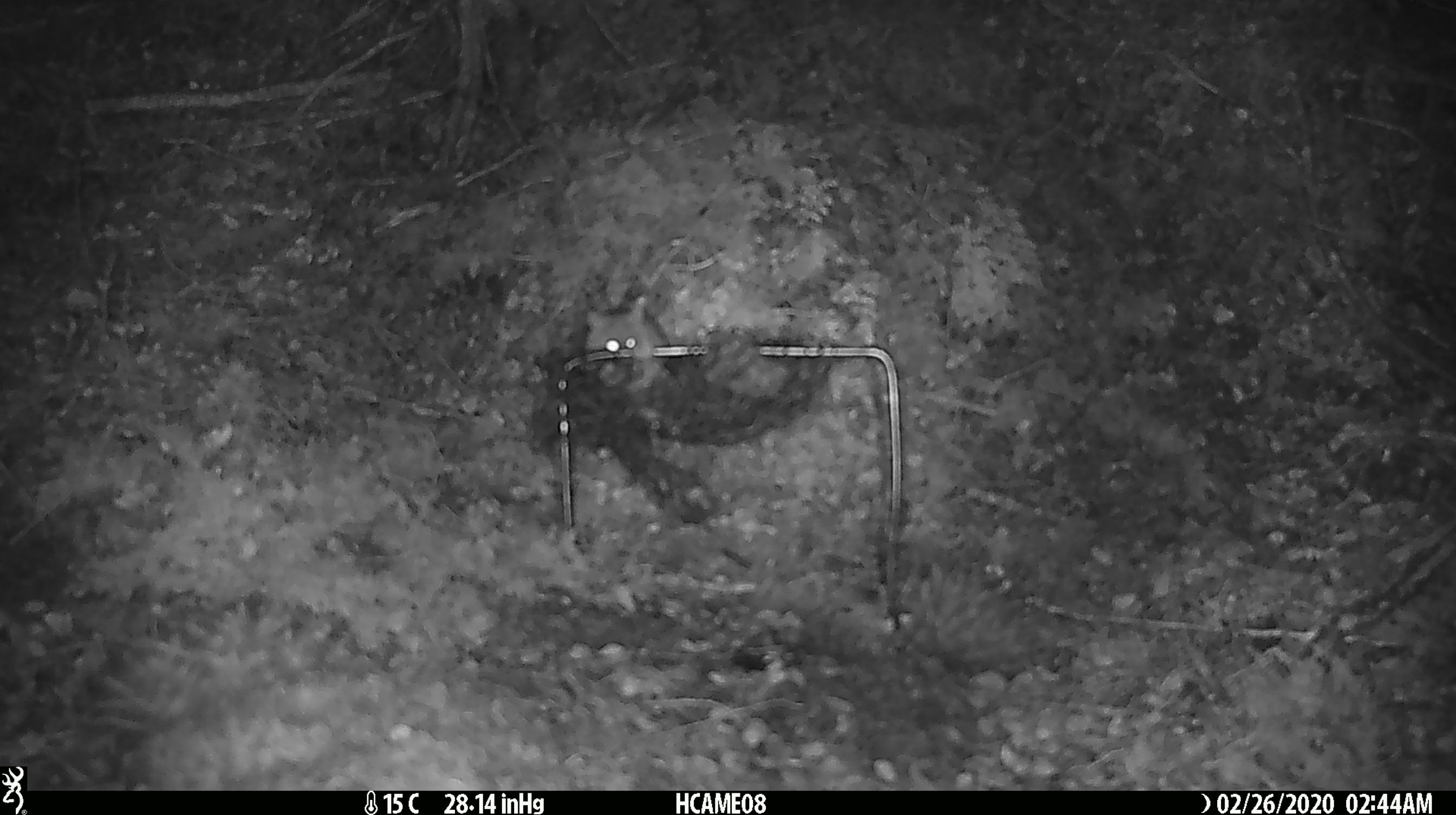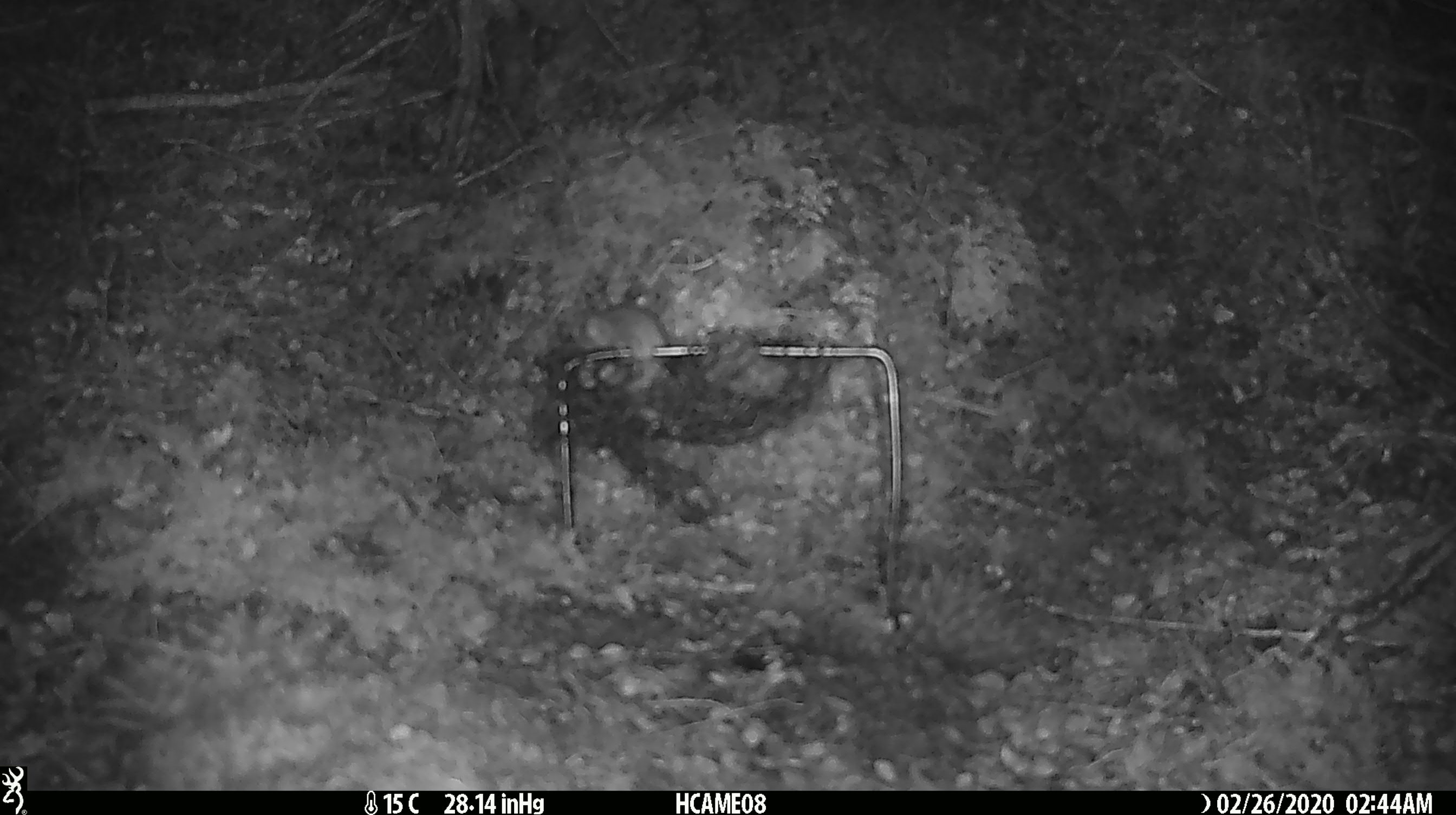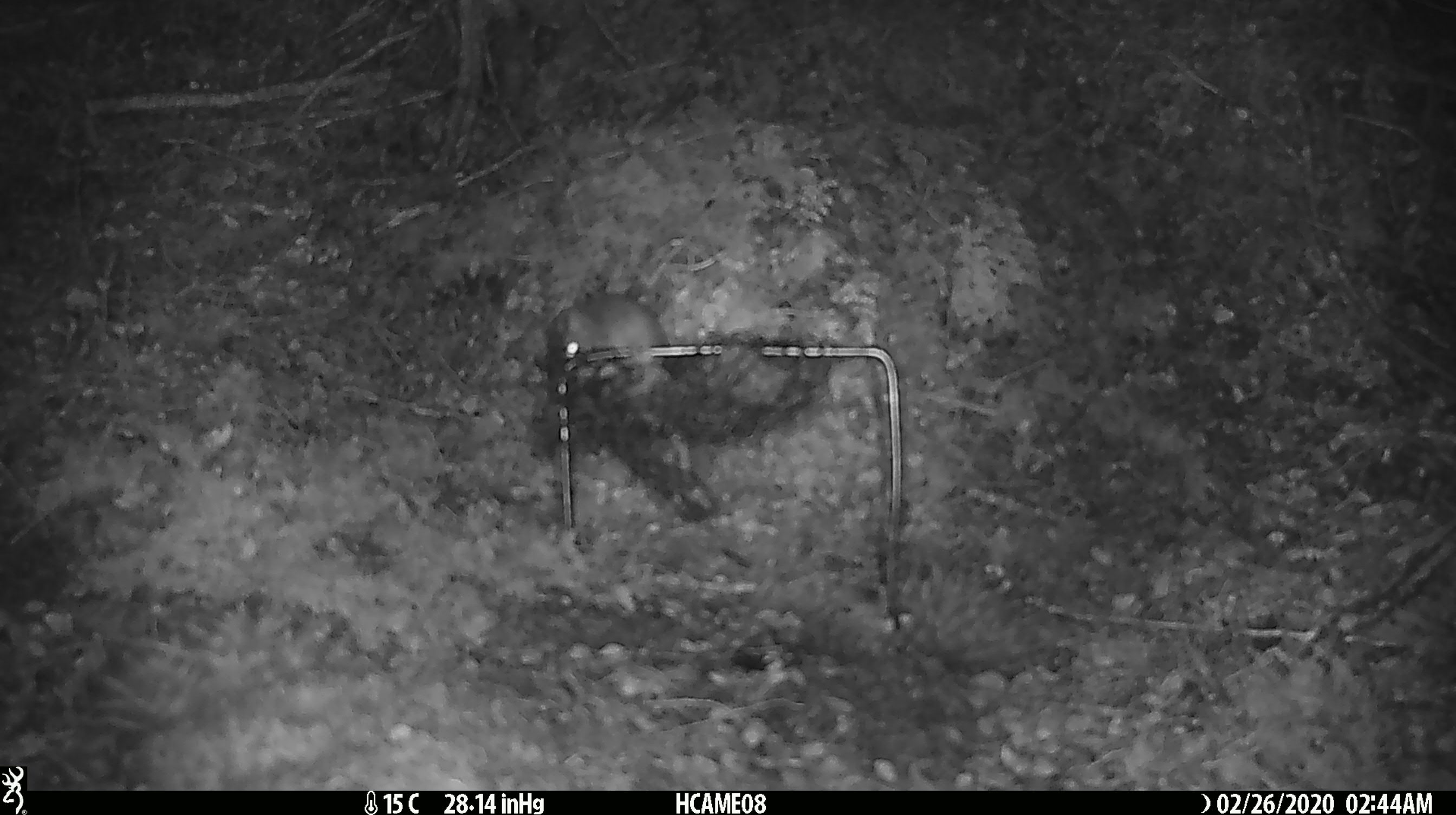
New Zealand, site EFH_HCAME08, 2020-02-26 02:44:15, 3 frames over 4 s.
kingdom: Animalia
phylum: Chordata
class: Mammalia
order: Rodentia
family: Muridae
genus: Mus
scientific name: Mus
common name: mouse